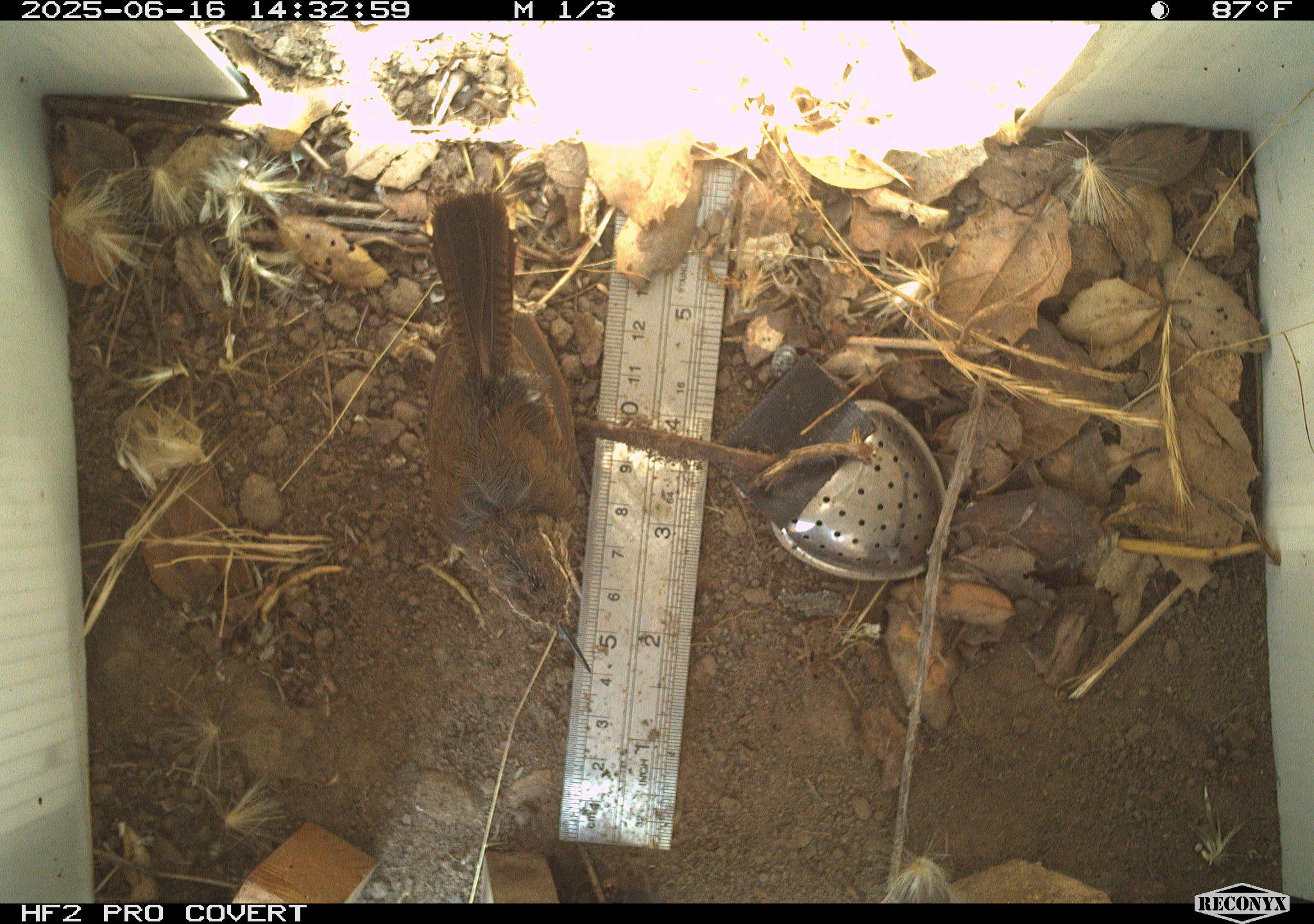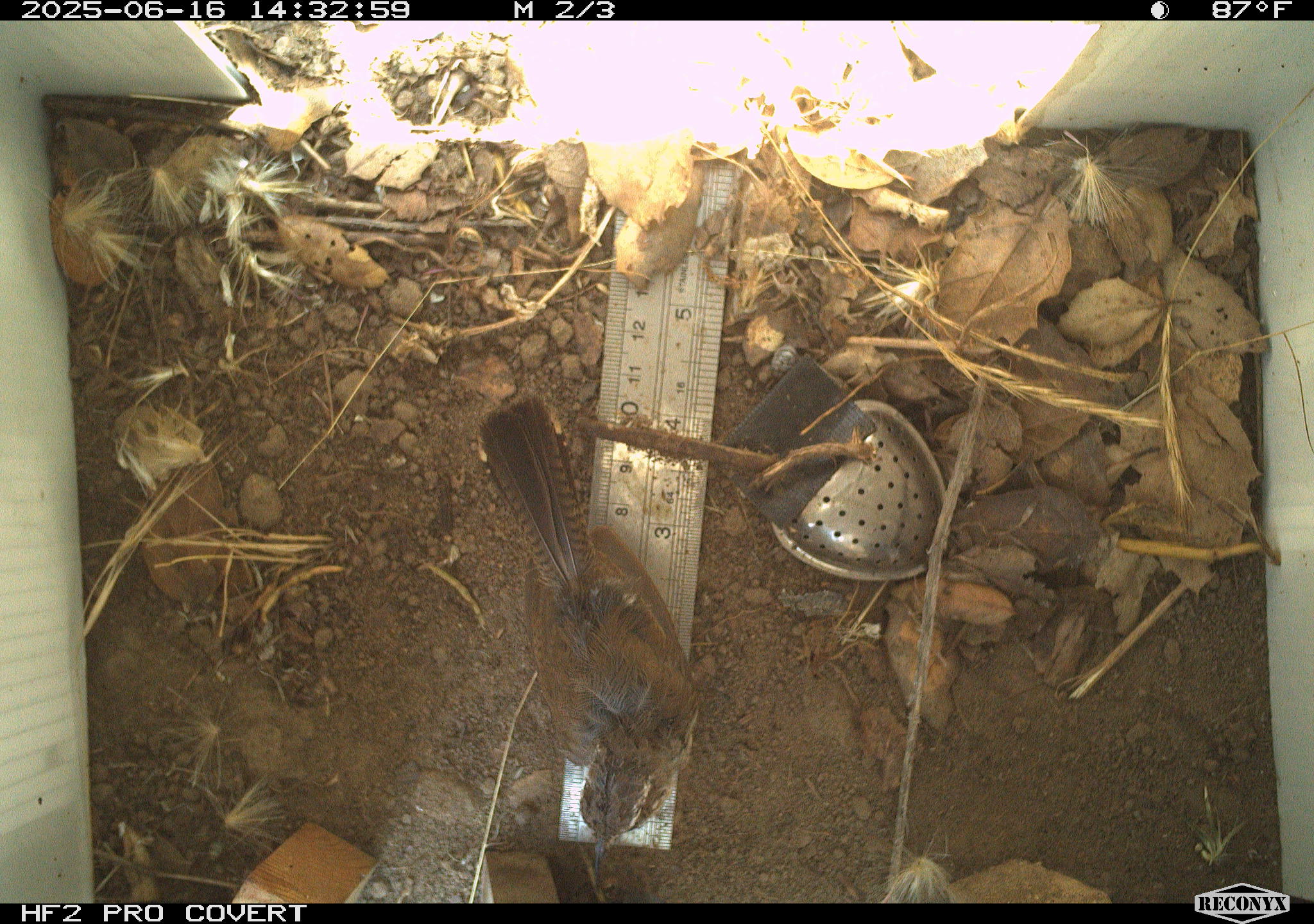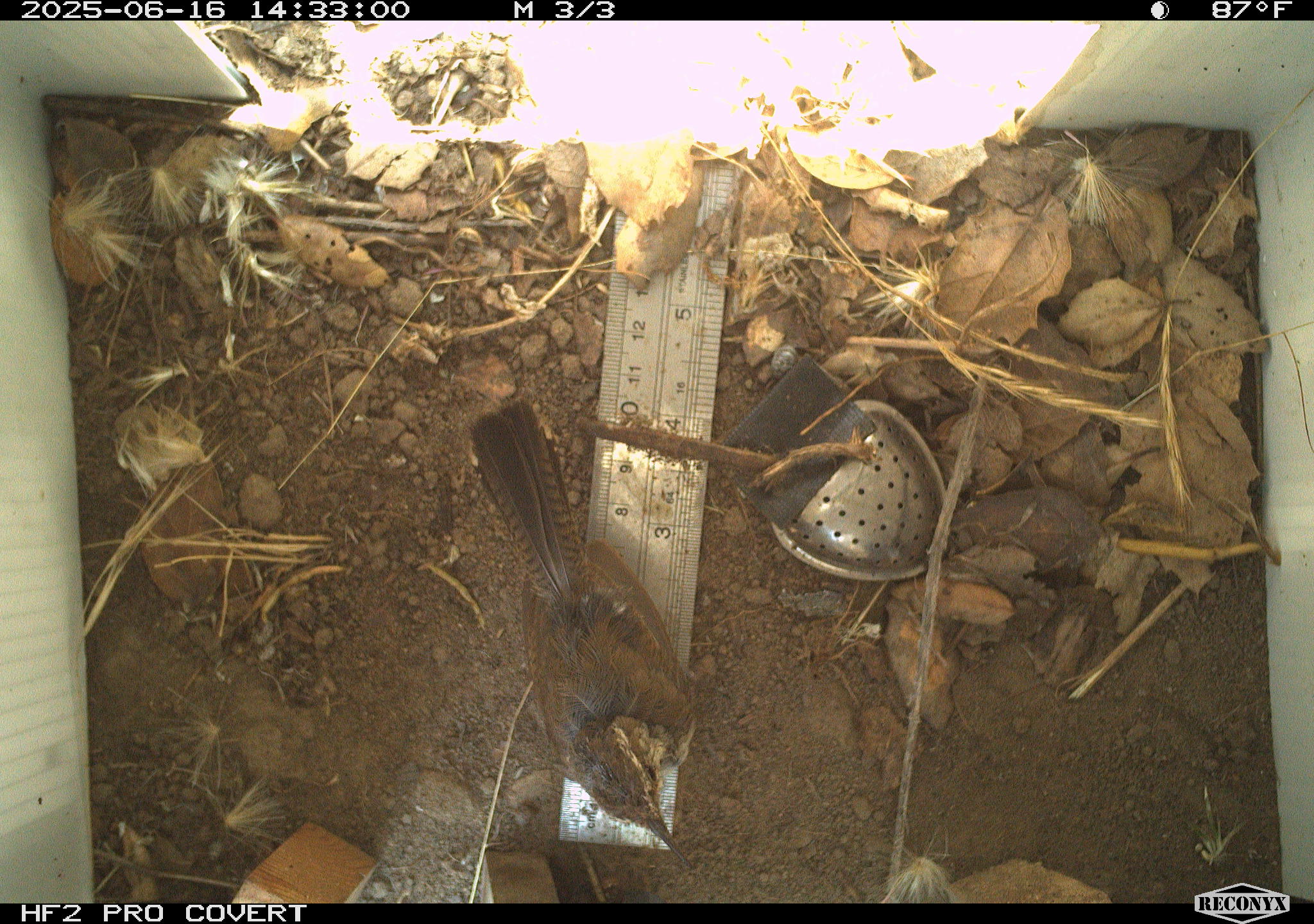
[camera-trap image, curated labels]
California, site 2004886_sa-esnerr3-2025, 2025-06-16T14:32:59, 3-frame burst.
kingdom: Animalia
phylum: Chordata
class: Aves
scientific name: Aves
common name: bird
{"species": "bird (Aves)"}